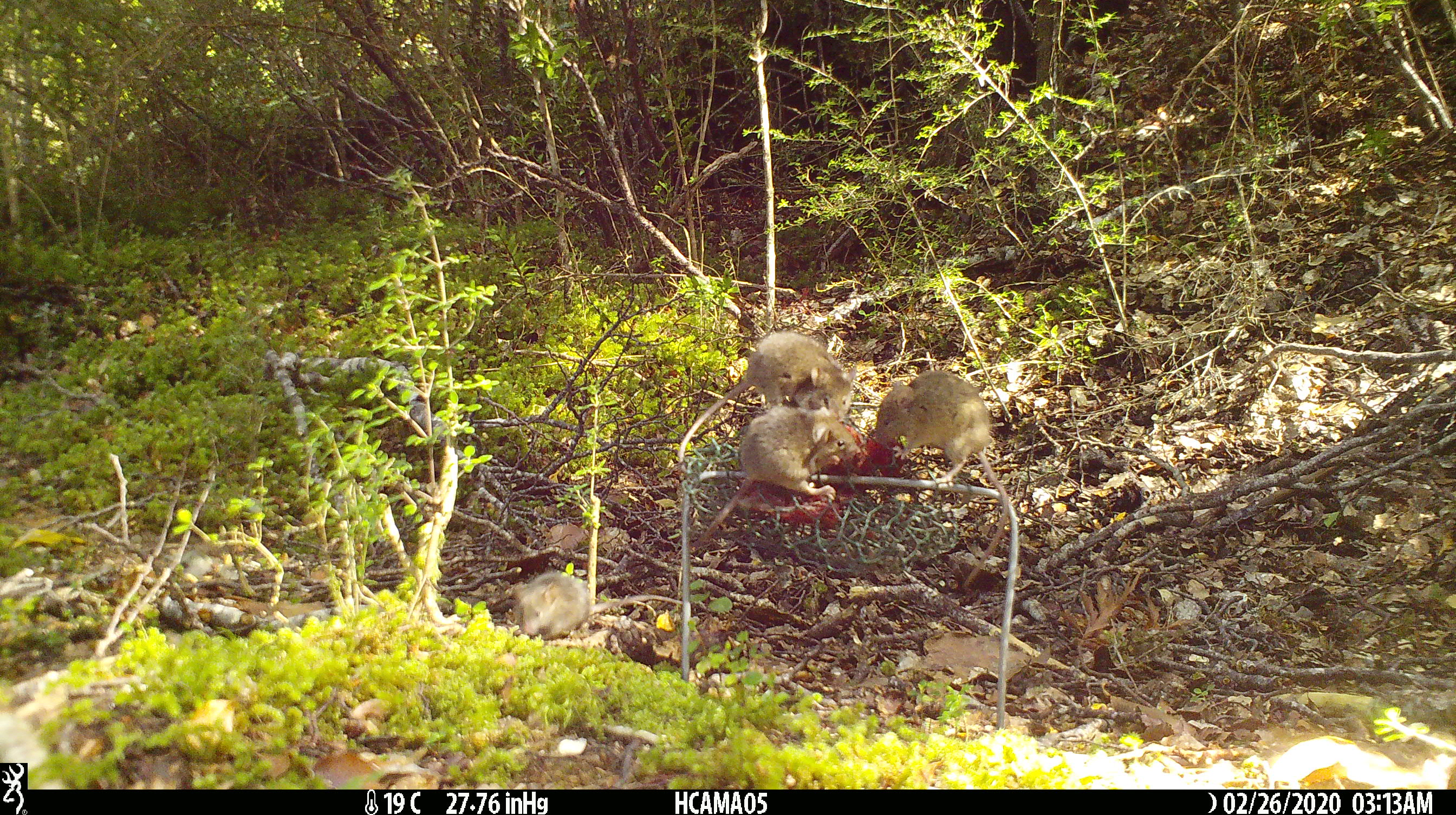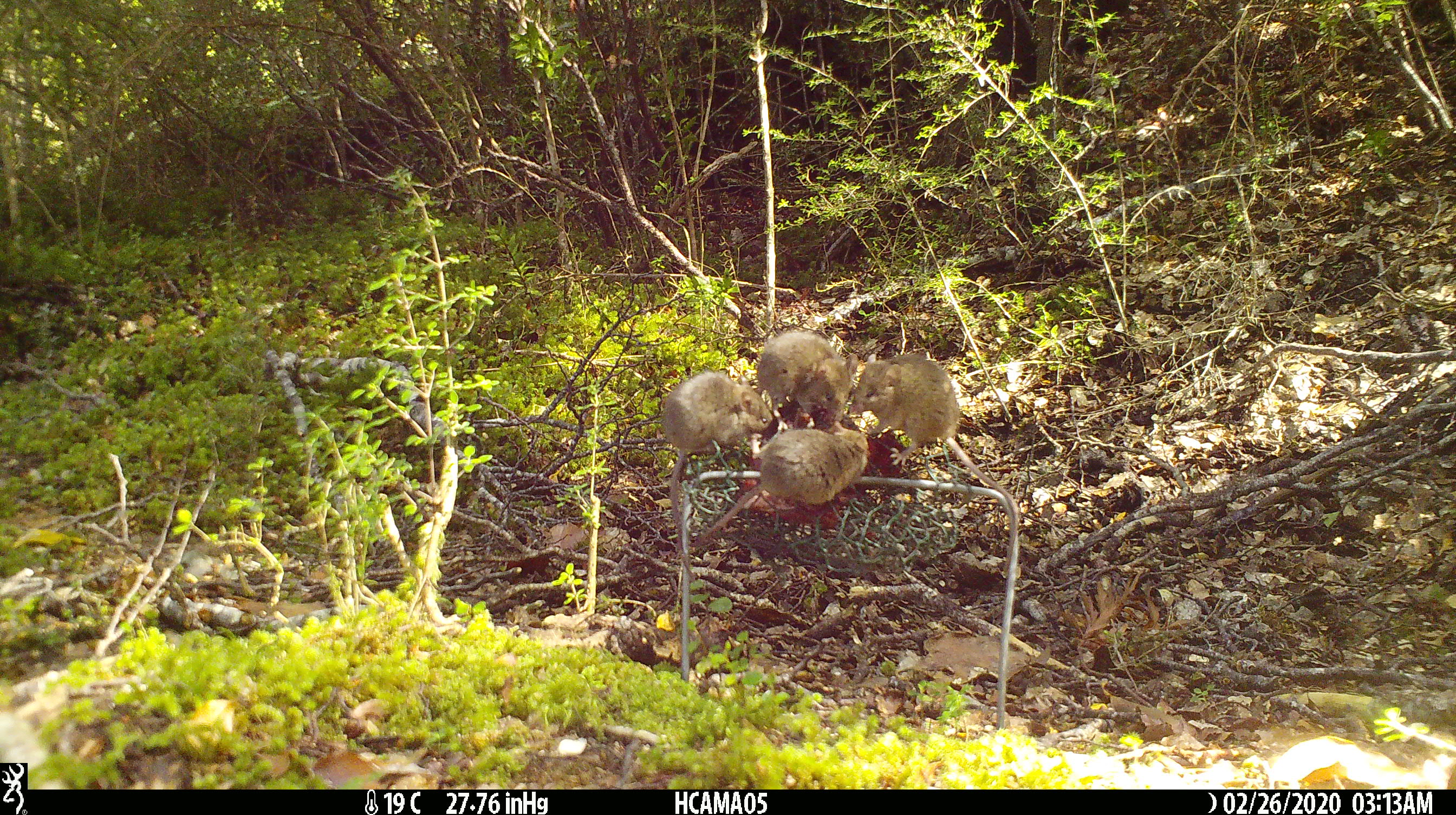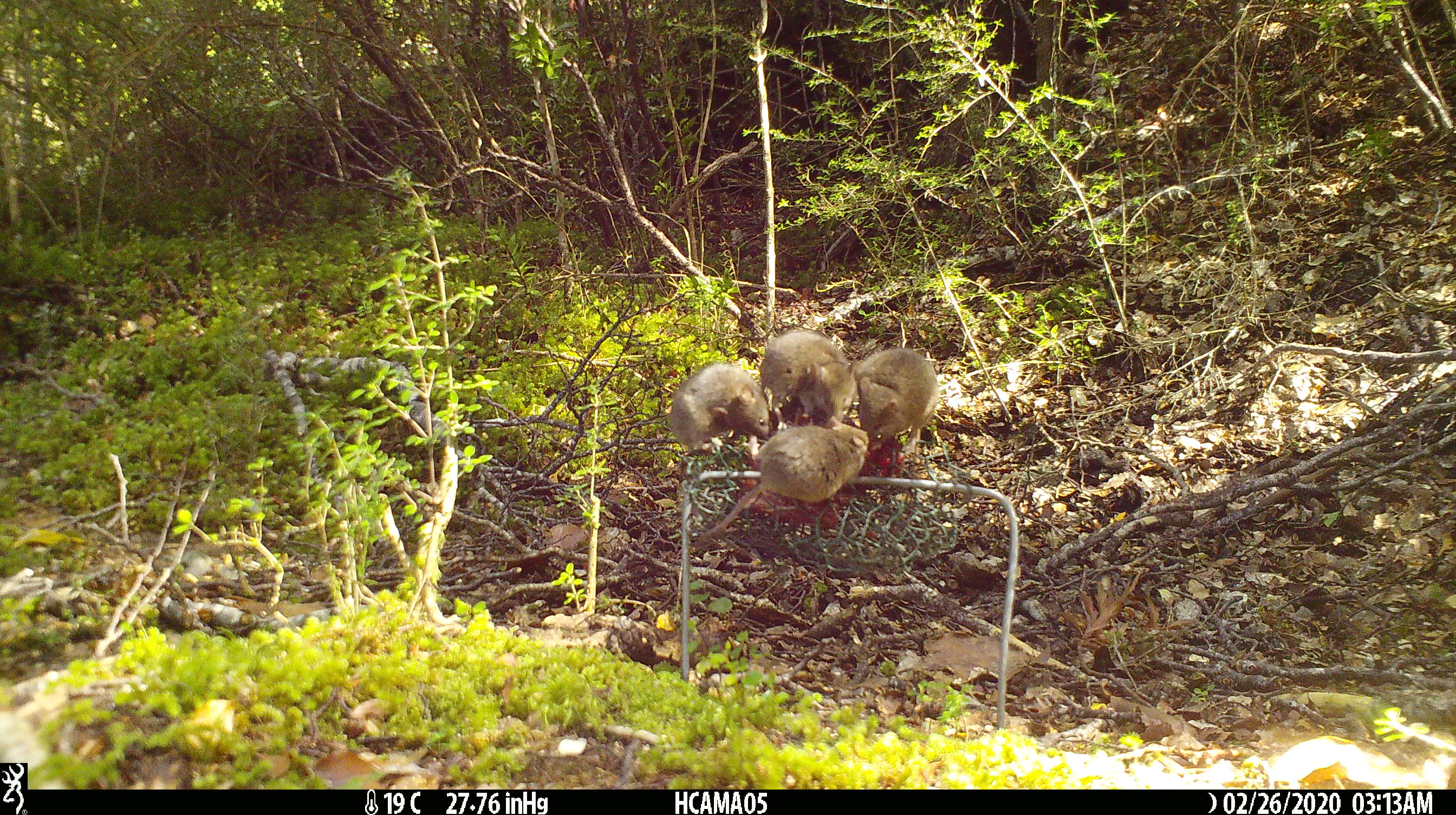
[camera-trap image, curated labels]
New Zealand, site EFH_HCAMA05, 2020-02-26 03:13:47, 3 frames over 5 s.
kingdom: Animalia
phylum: Chordata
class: Mammalia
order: Rodentia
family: Muridae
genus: Mus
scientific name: Mus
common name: mouse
Mouse (Mus).